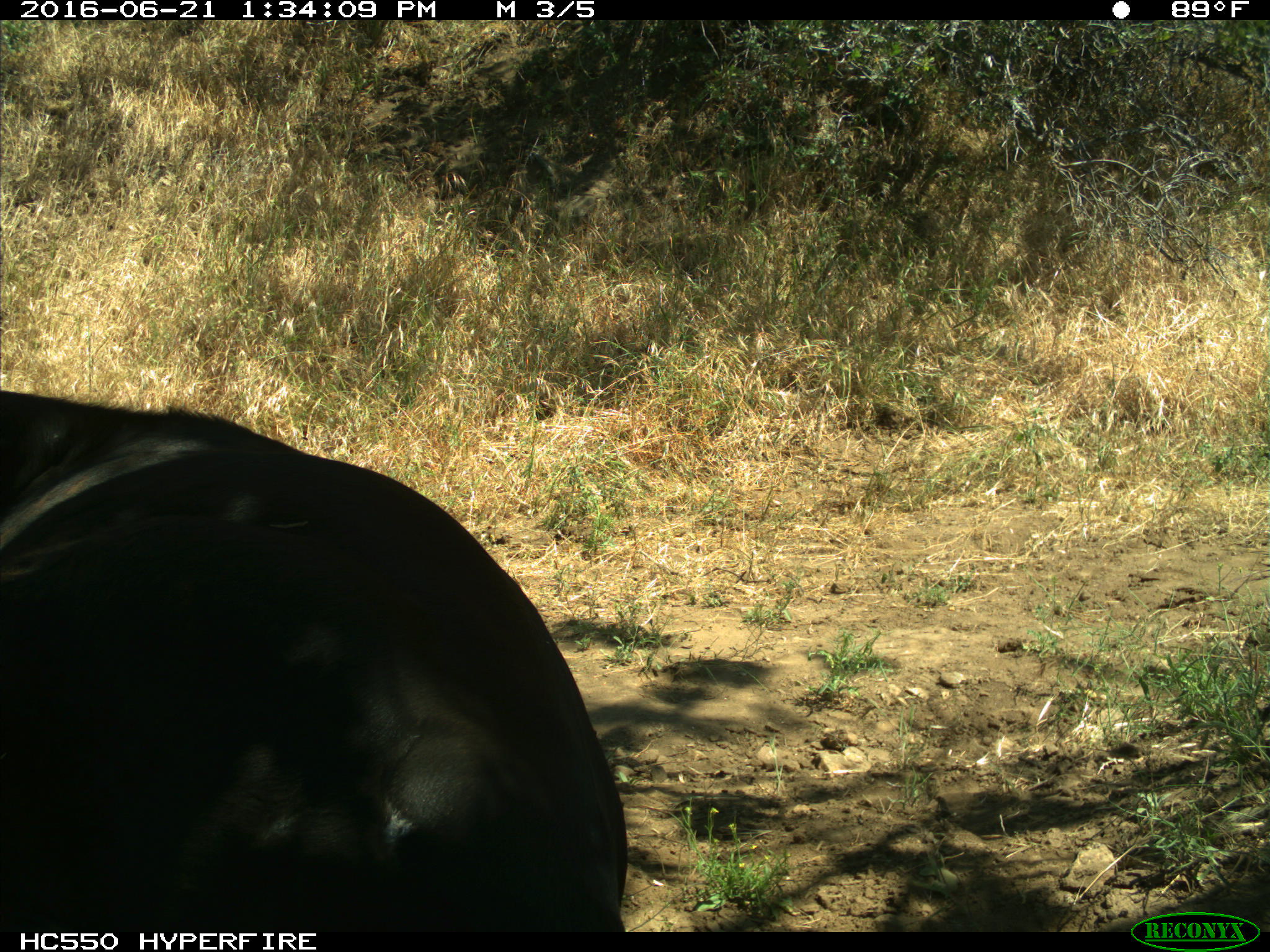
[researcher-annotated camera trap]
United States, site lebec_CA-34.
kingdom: Animalia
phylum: Chordata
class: Mammalia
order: Artiodactyla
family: Bovidae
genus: Bos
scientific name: Bos taurus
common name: domestic cow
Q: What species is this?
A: Bos taurus (domestic cow).